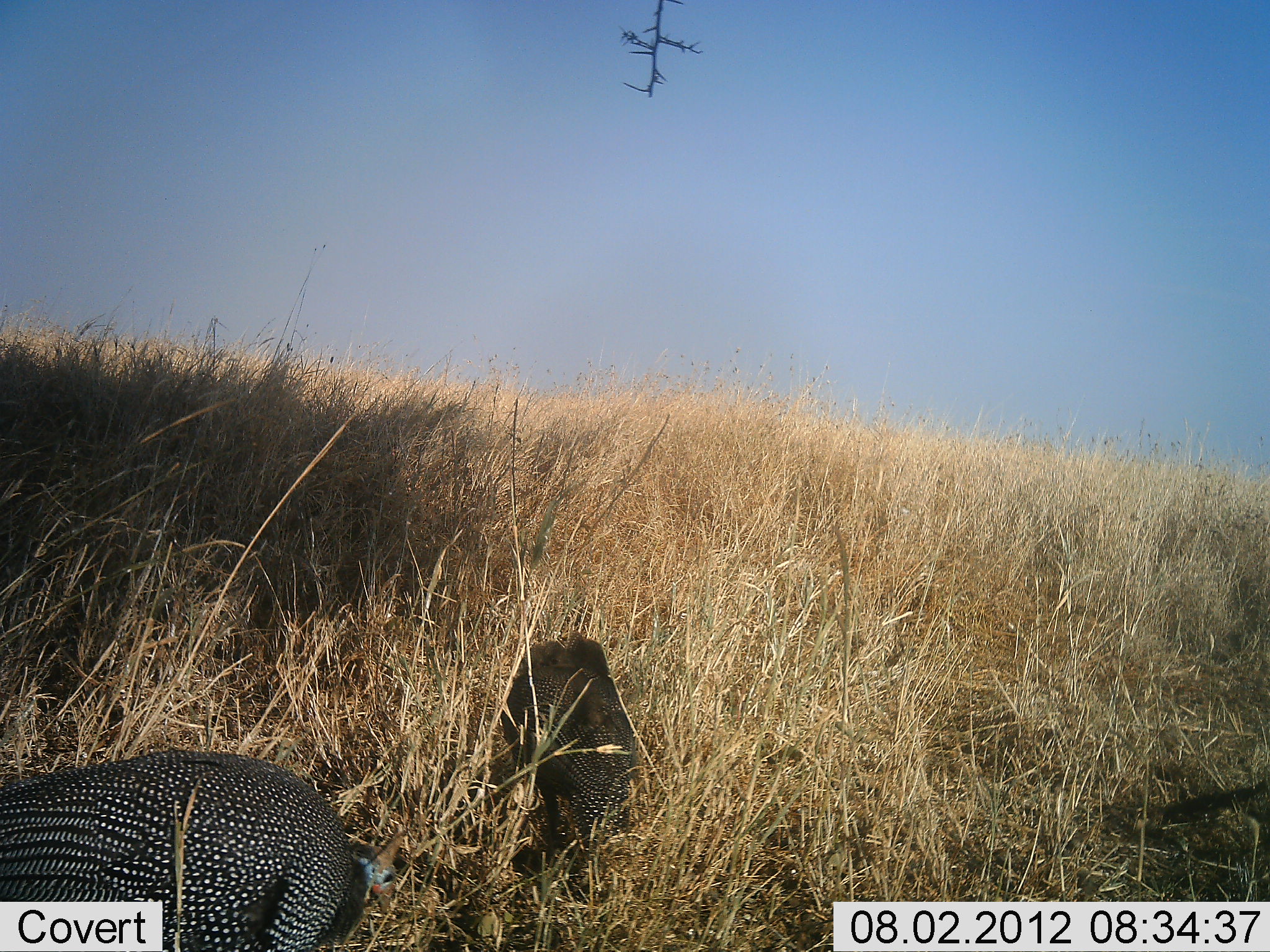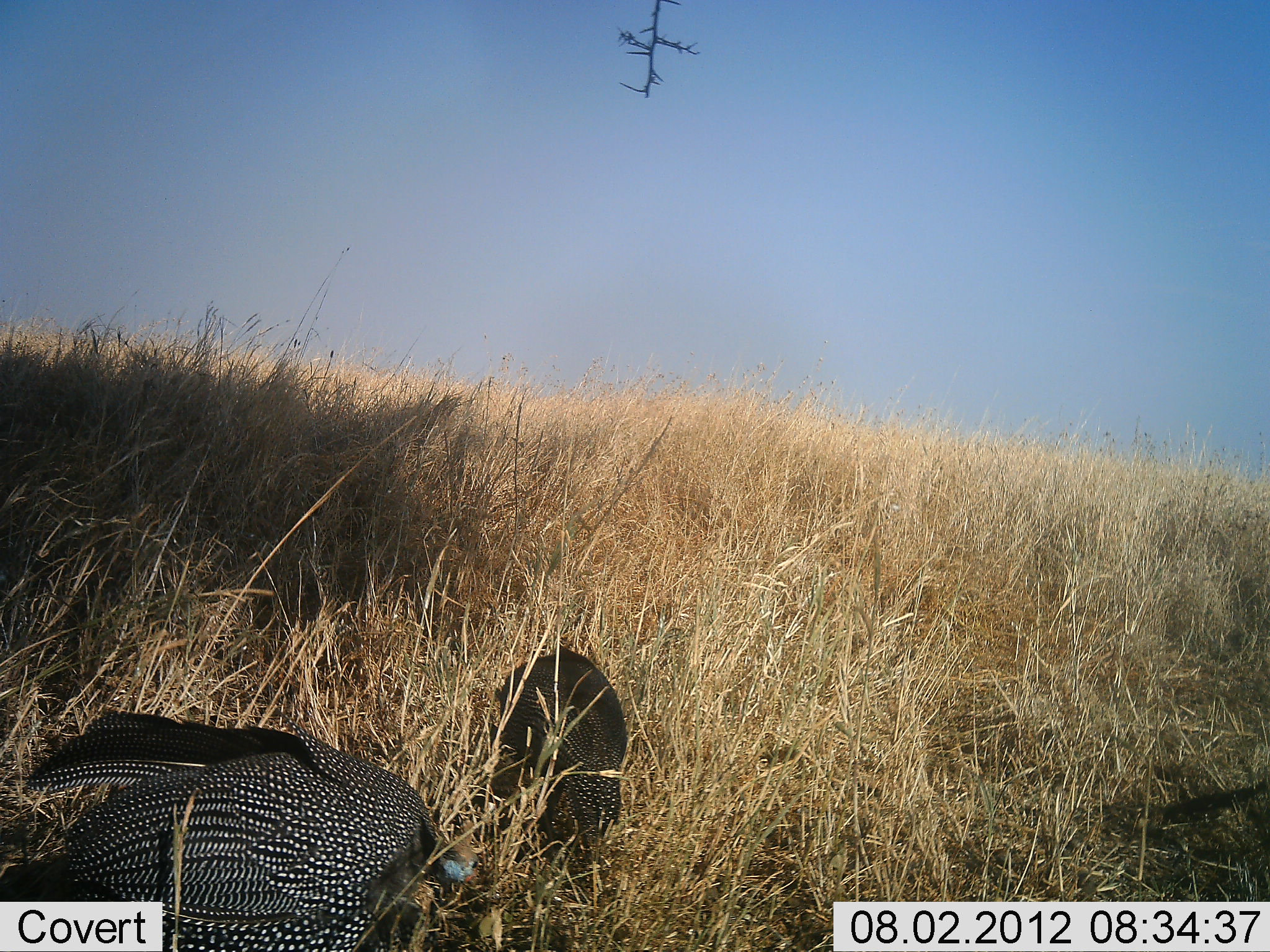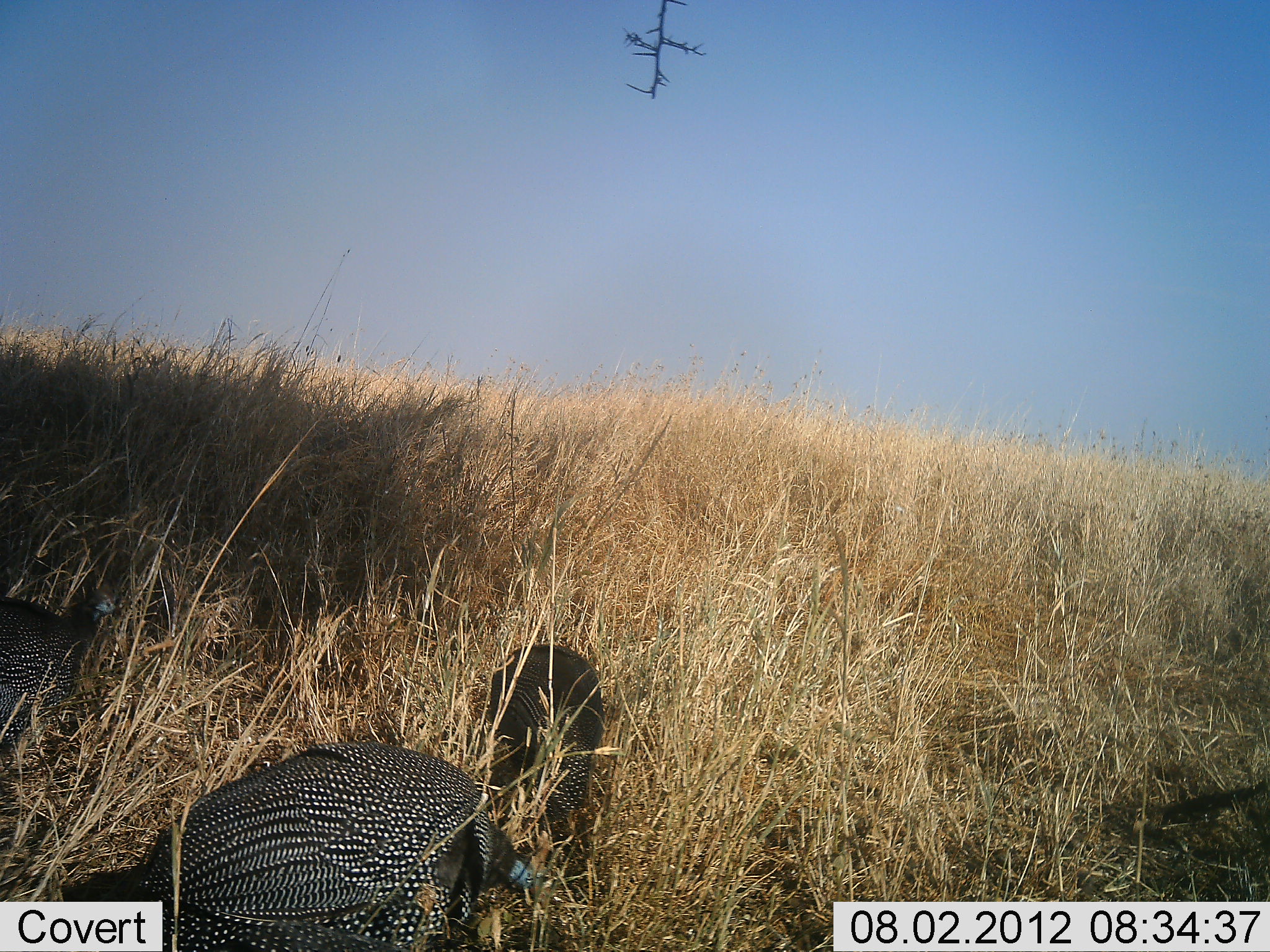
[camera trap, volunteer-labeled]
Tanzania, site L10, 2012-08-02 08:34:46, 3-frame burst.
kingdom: Animalia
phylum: Chordata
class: Aves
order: Galliformes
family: Numididae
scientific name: Numididae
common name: guinea fowl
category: guineafowl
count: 2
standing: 20%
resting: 0%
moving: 50%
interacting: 0%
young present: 0%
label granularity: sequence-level